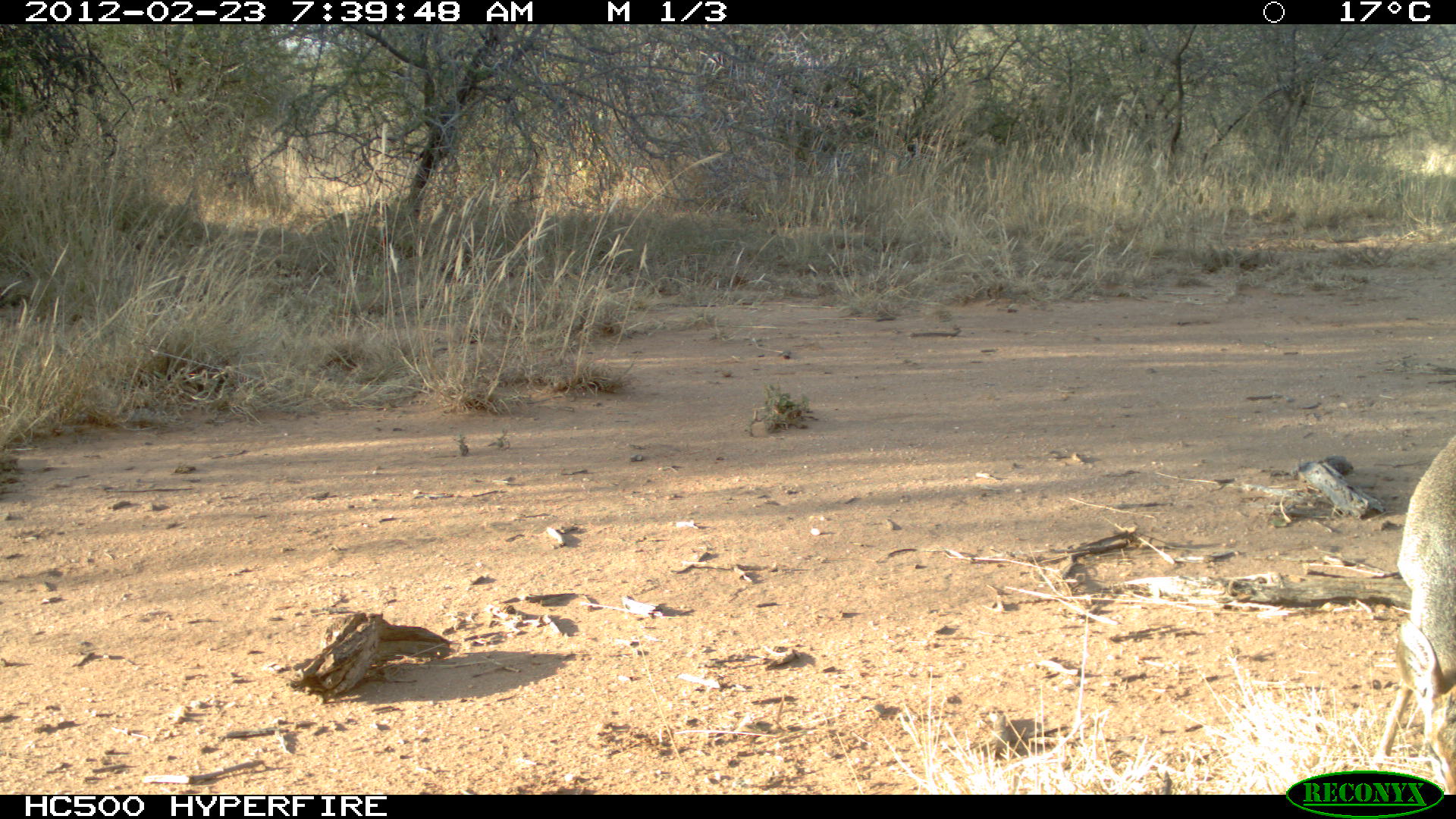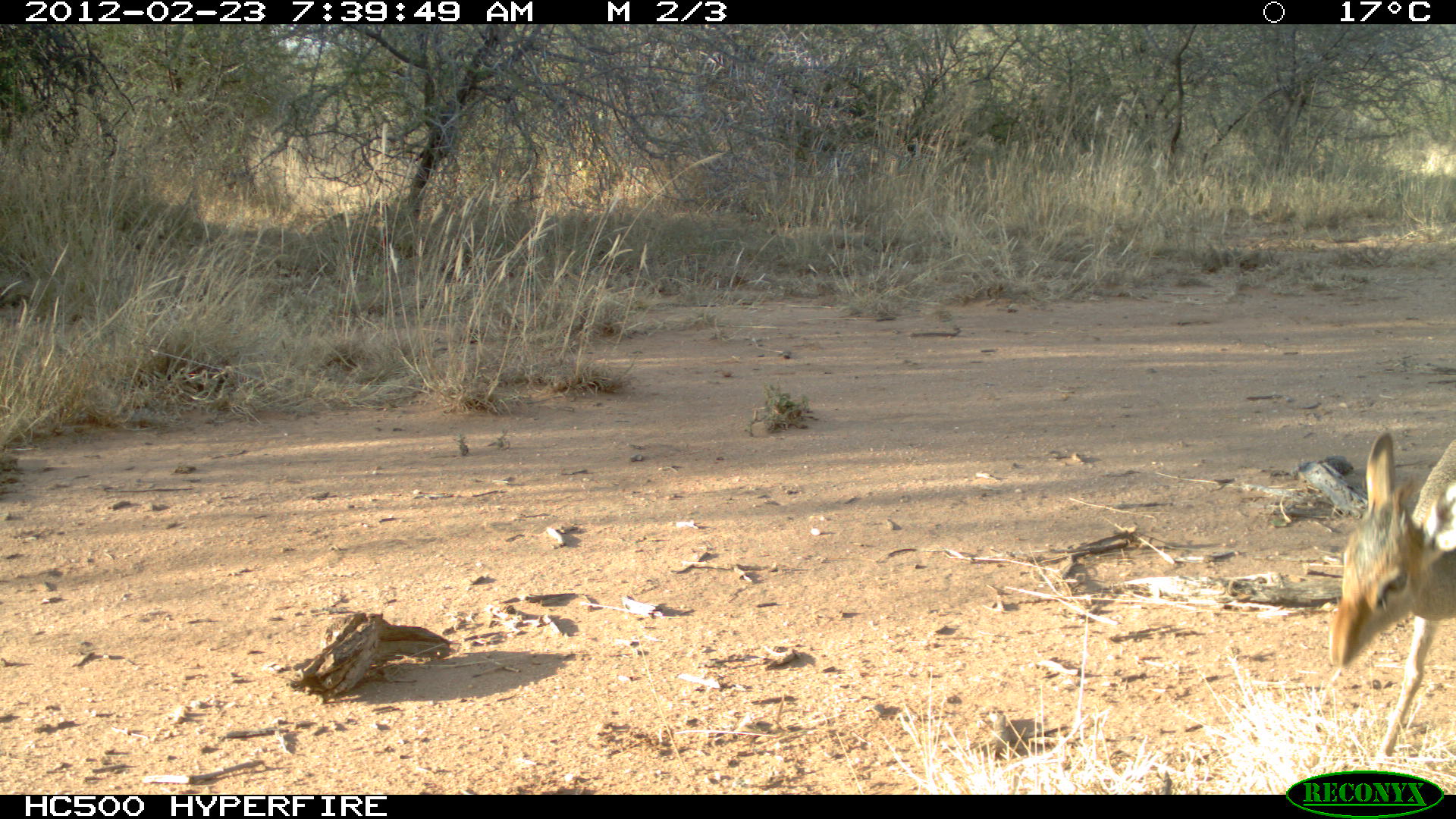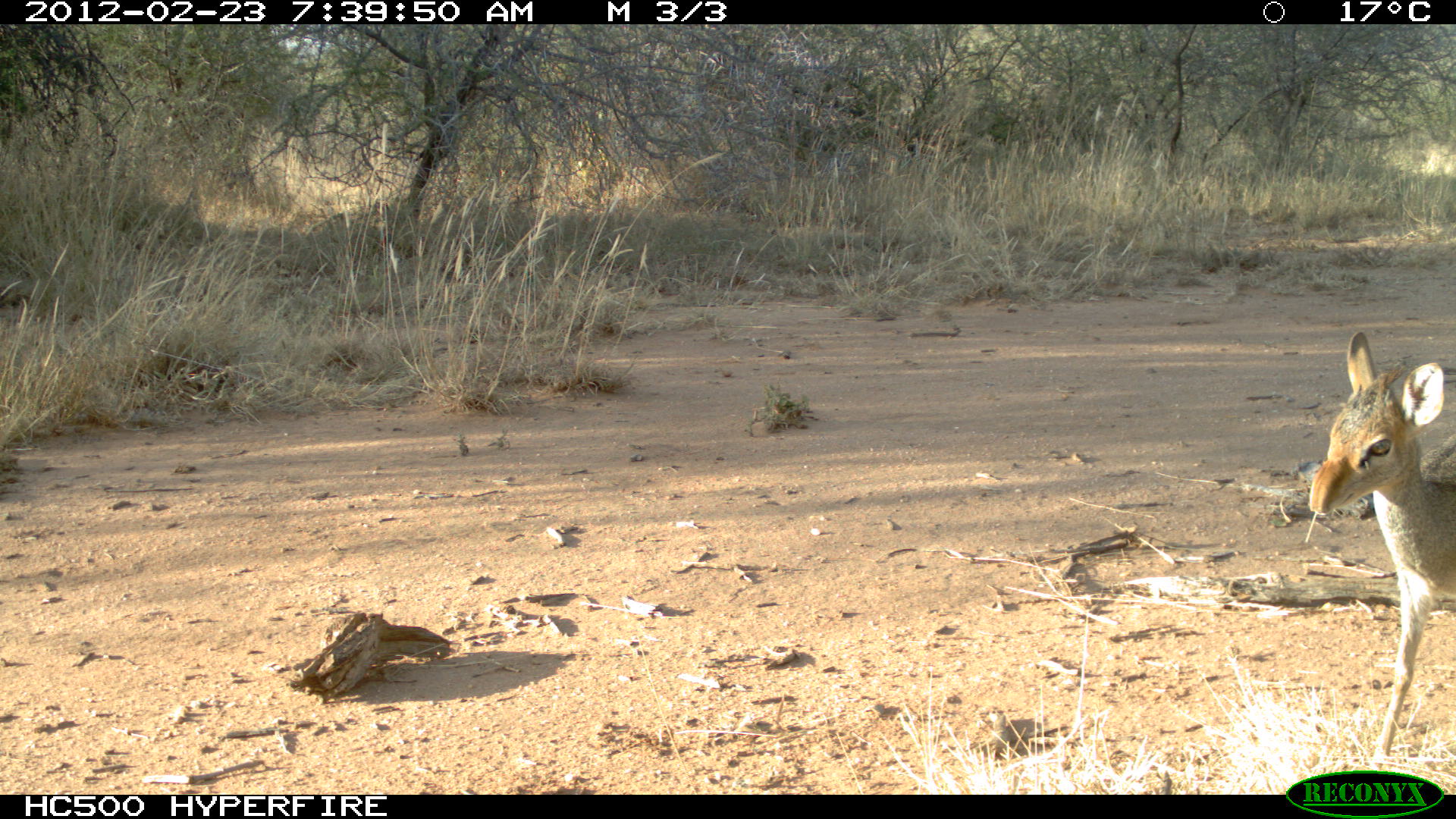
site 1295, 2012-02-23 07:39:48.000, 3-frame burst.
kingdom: Animalia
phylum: Chordata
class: Mammalia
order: Artiodactyla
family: Bovidae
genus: Madoqua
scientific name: Madoqua guentheri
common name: günther's dik-dik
Madoqua guentheri (günther's dik-dik), count 1.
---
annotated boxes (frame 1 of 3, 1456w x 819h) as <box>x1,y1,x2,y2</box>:
madoqua guentheri: <box>1366,429,1456,794</box>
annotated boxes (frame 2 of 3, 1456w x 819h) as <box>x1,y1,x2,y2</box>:
madoqua guentheri: <box>1324,427,1456,765</box>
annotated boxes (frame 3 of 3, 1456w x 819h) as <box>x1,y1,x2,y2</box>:
madoqua guentheri: <box>1305,328,1456,765</box>